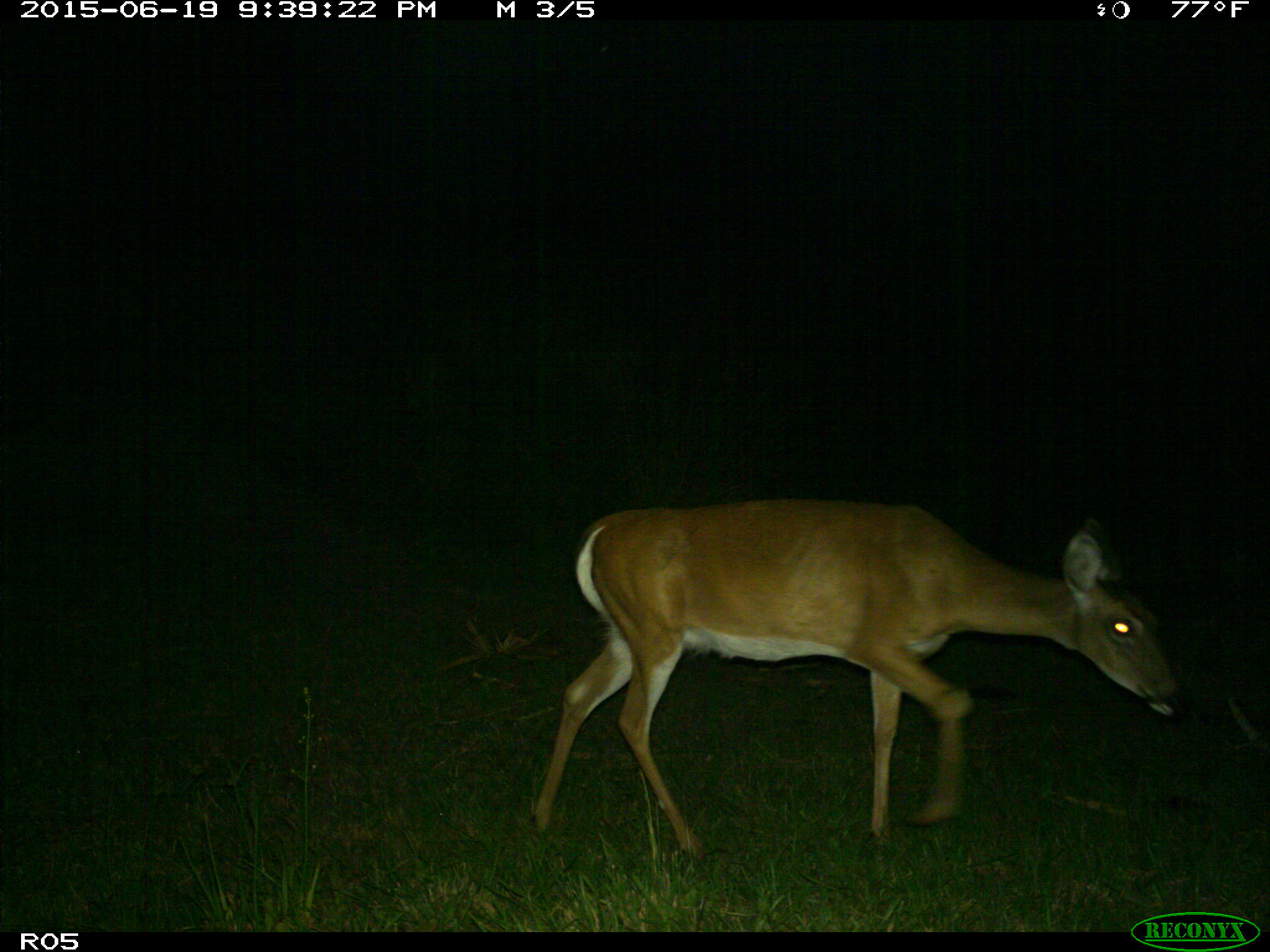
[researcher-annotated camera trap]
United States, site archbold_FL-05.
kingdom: Animalia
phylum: Chordata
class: Mammalia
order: Artiodactyla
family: Cervidae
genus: Odocoileus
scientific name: Odocoileus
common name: deer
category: unidentified deer